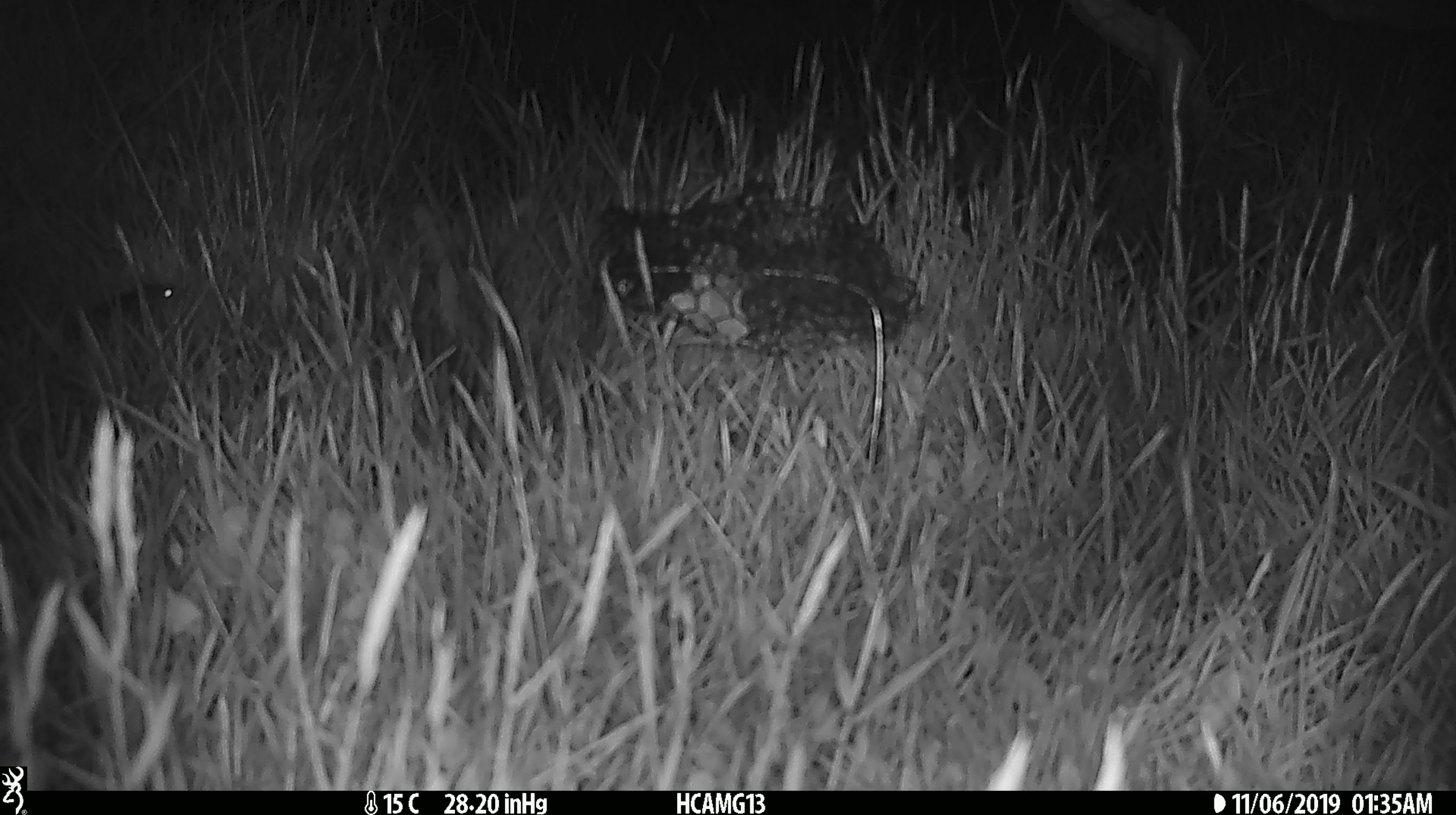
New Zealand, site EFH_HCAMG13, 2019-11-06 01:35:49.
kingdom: Animalia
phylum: Chordata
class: Mammalia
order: Rodentia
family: Muridae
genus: Mus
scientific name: Mus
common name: mouse